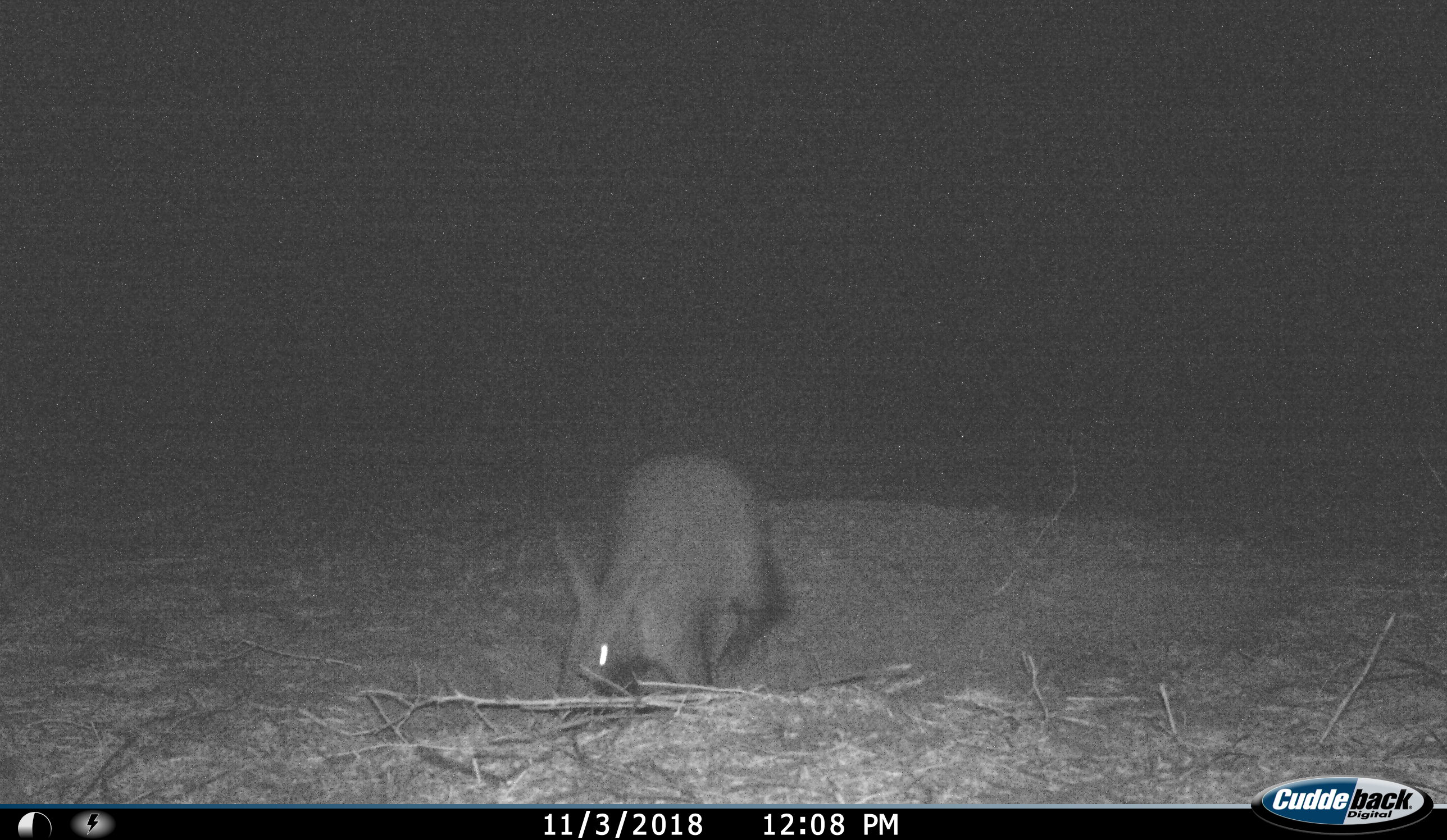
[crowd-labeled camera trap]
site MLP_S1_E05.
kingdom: Animalia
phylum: Chordata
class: Mammalia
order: Tubulidentata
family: Orycteropodidae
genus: Orycteropus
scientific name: Orycteropus afer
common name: aardvark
Aardvark (Orycteropus afer), count 1. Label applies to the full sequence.